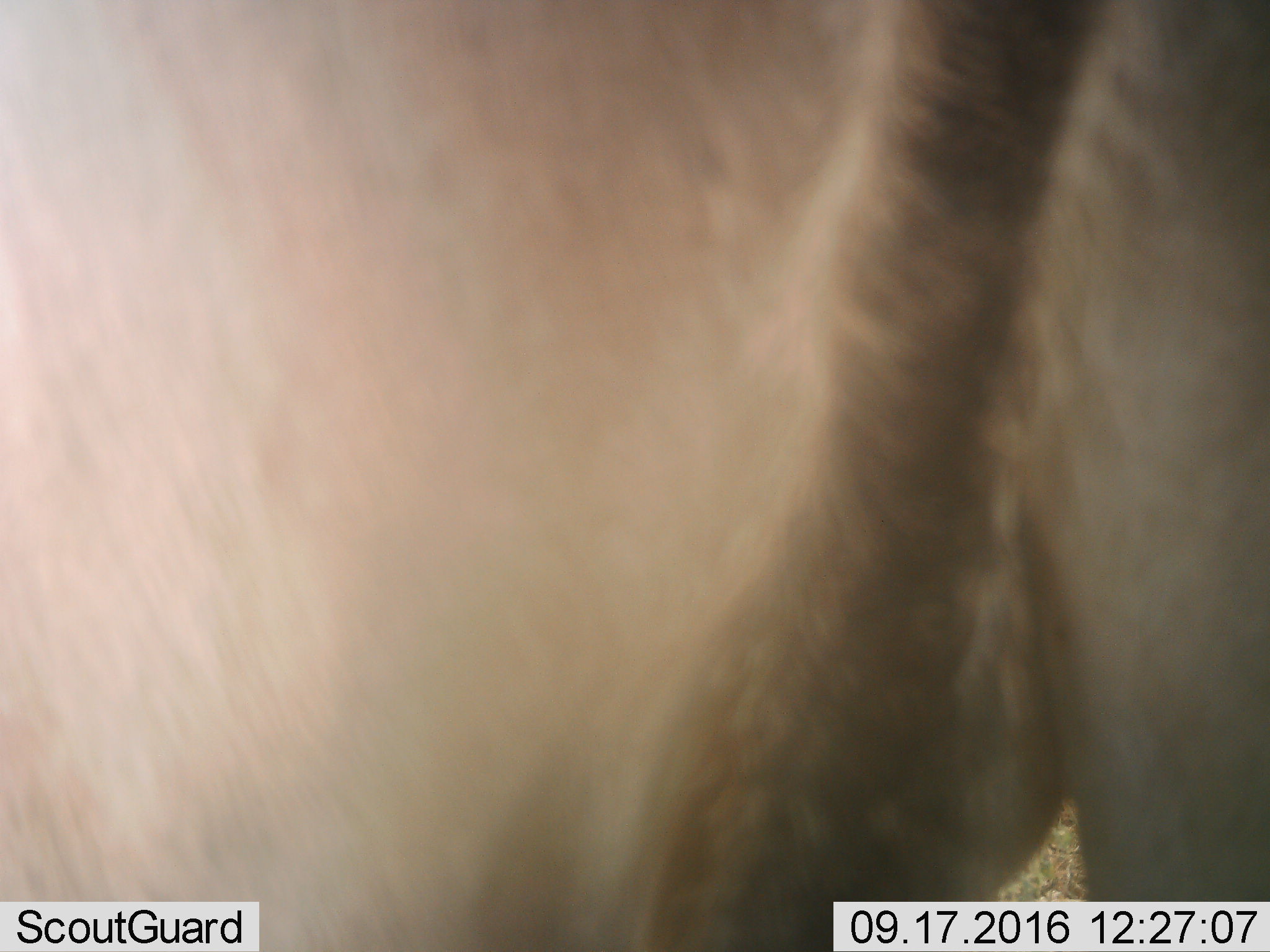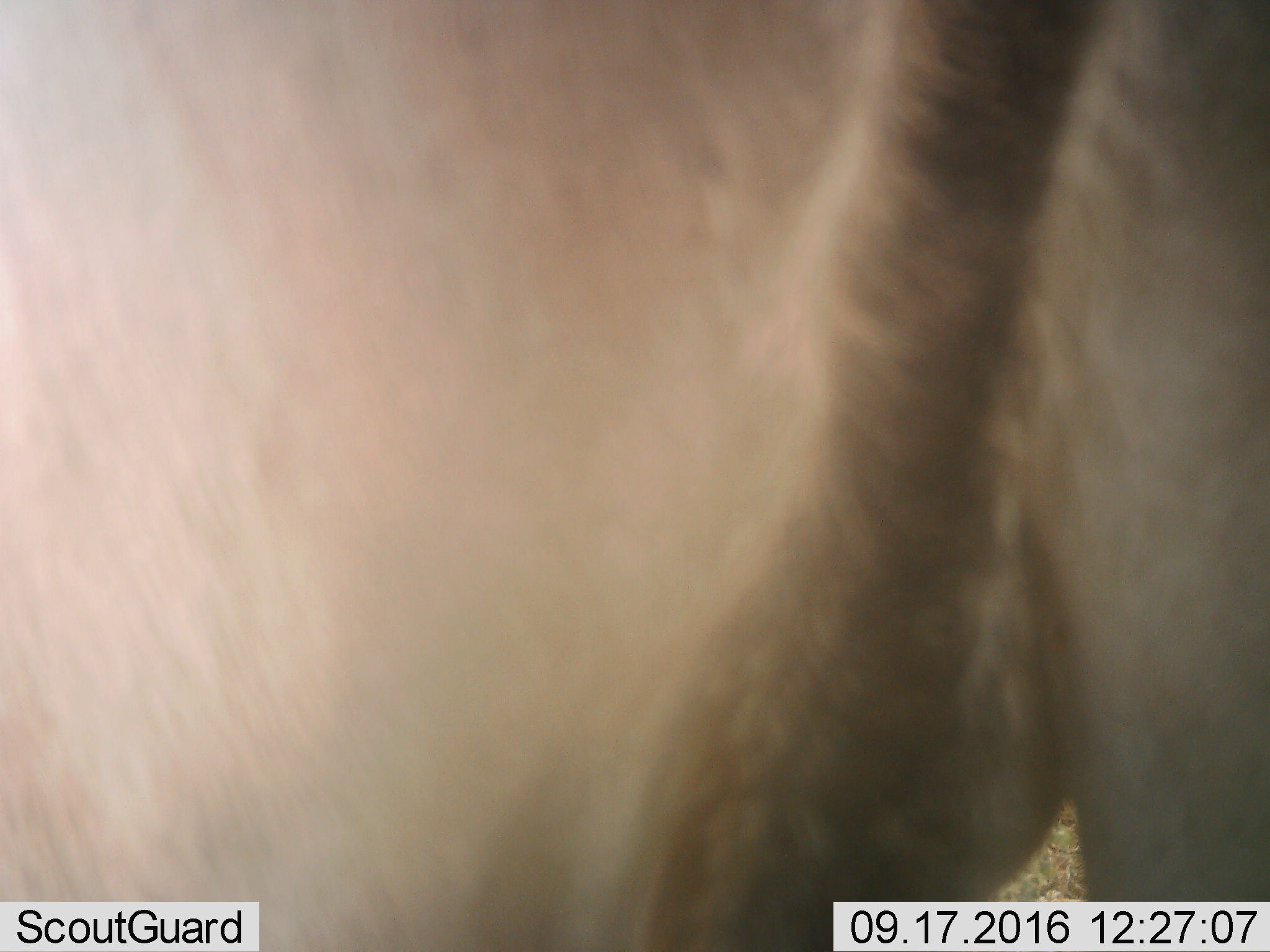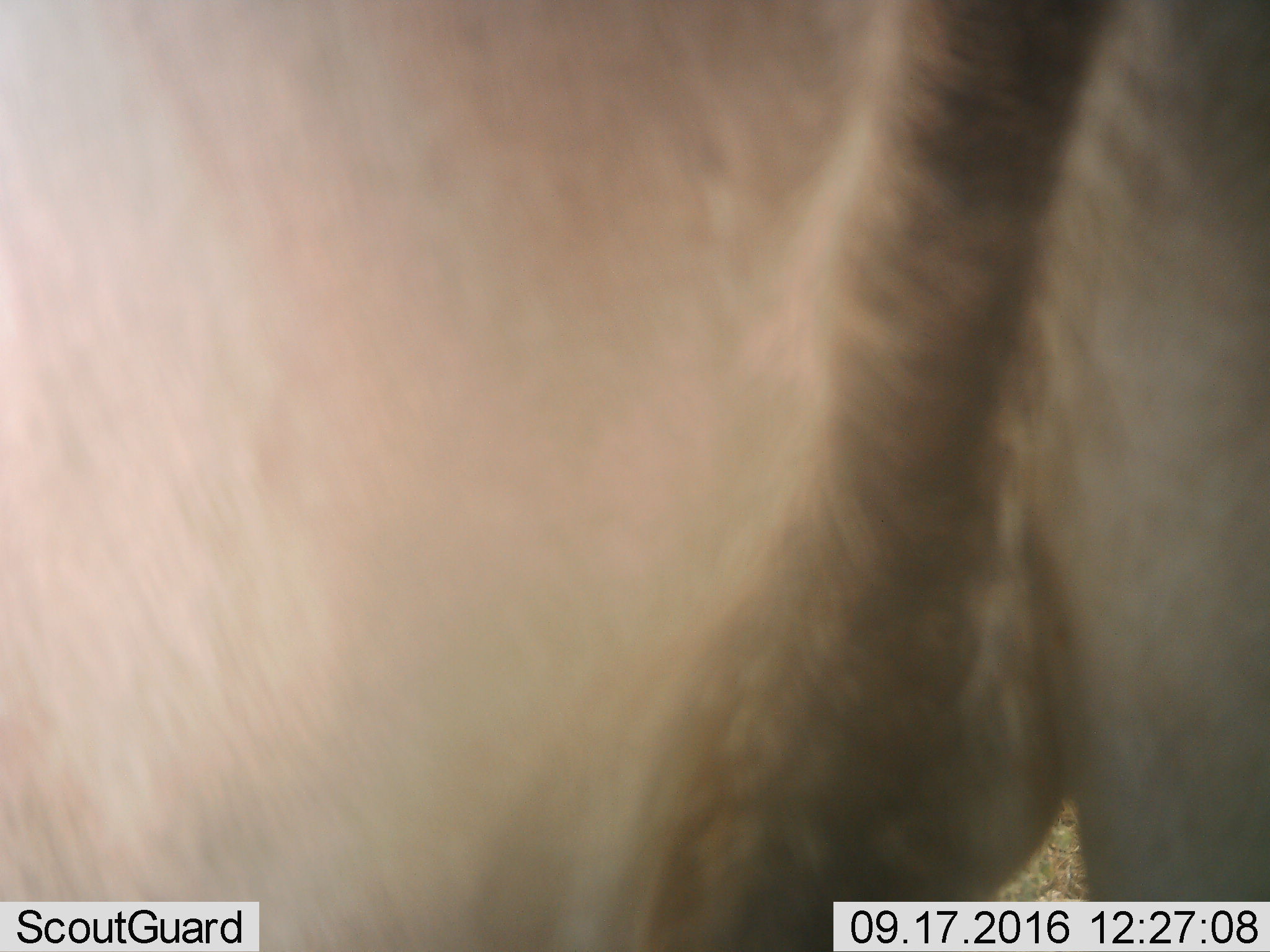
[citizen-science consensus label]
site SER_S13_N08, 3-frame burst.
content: unidentified animal